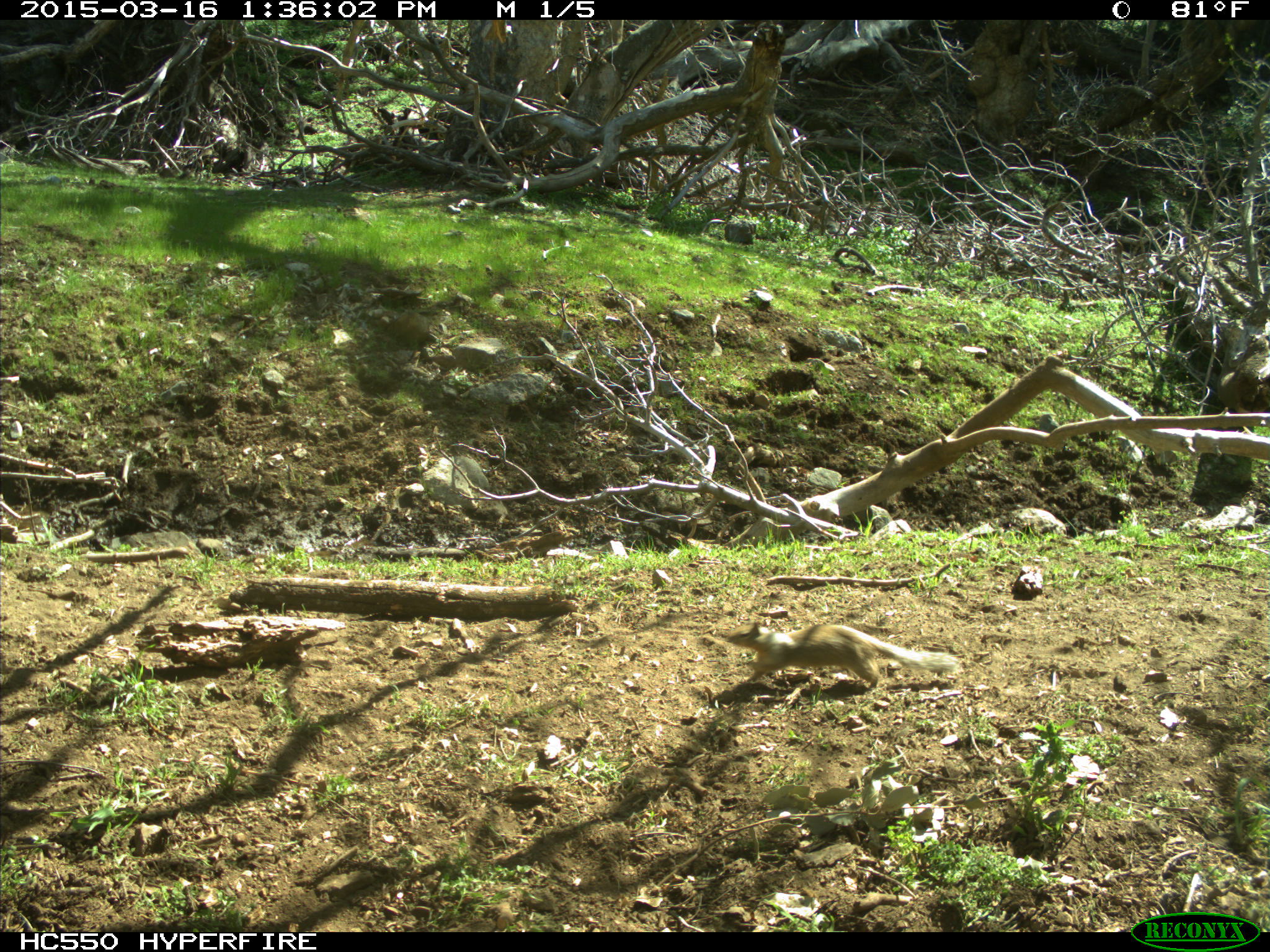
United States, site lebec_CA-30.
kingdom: Animalia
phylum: Chordata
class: Mammalia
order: Rodentia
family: Sciuridae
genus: Otospermophilus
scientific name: Otospermophilus beecheyi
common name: california ground squirrel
Otospermophilus beecheyi (california ground squirrel).